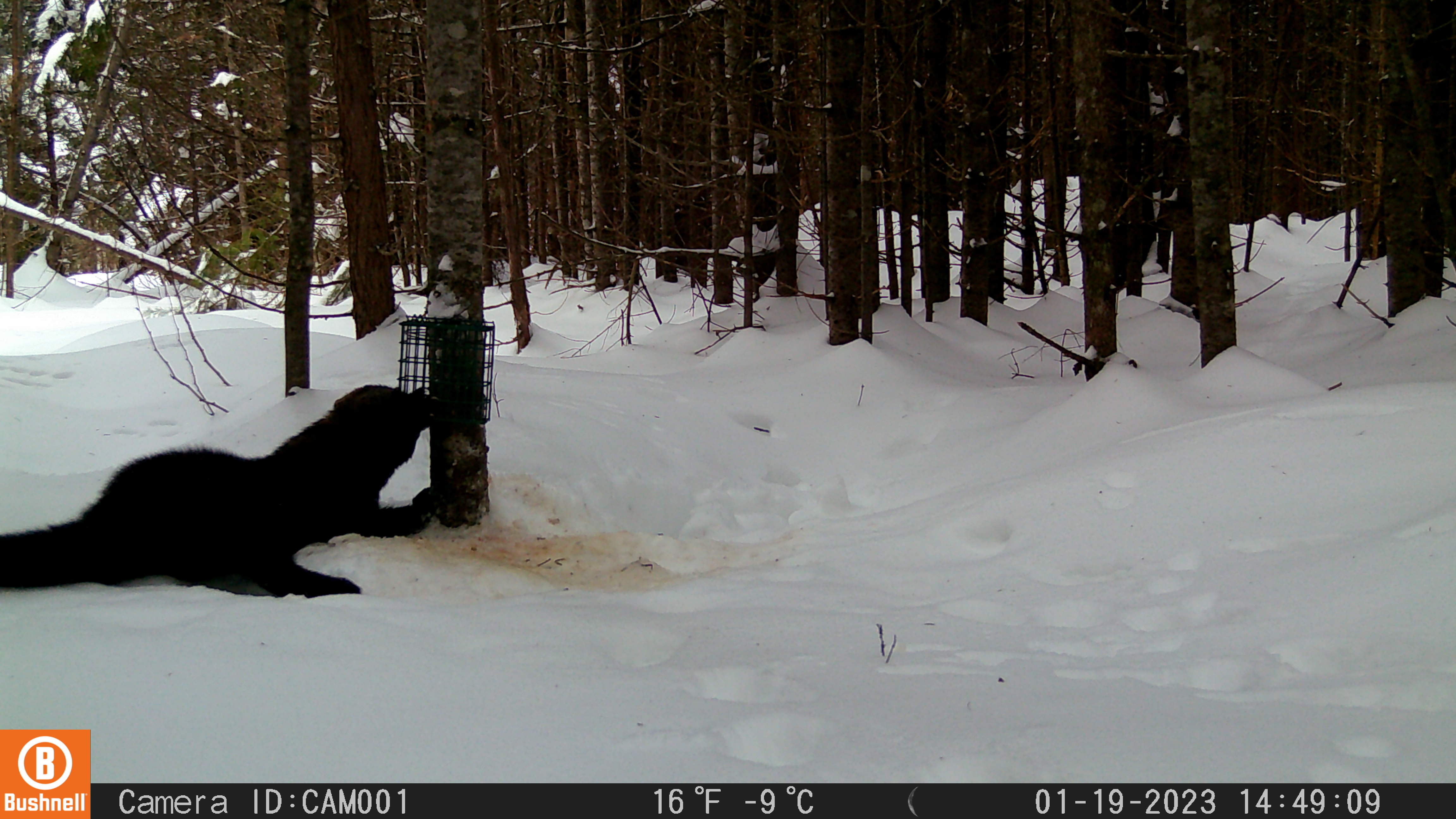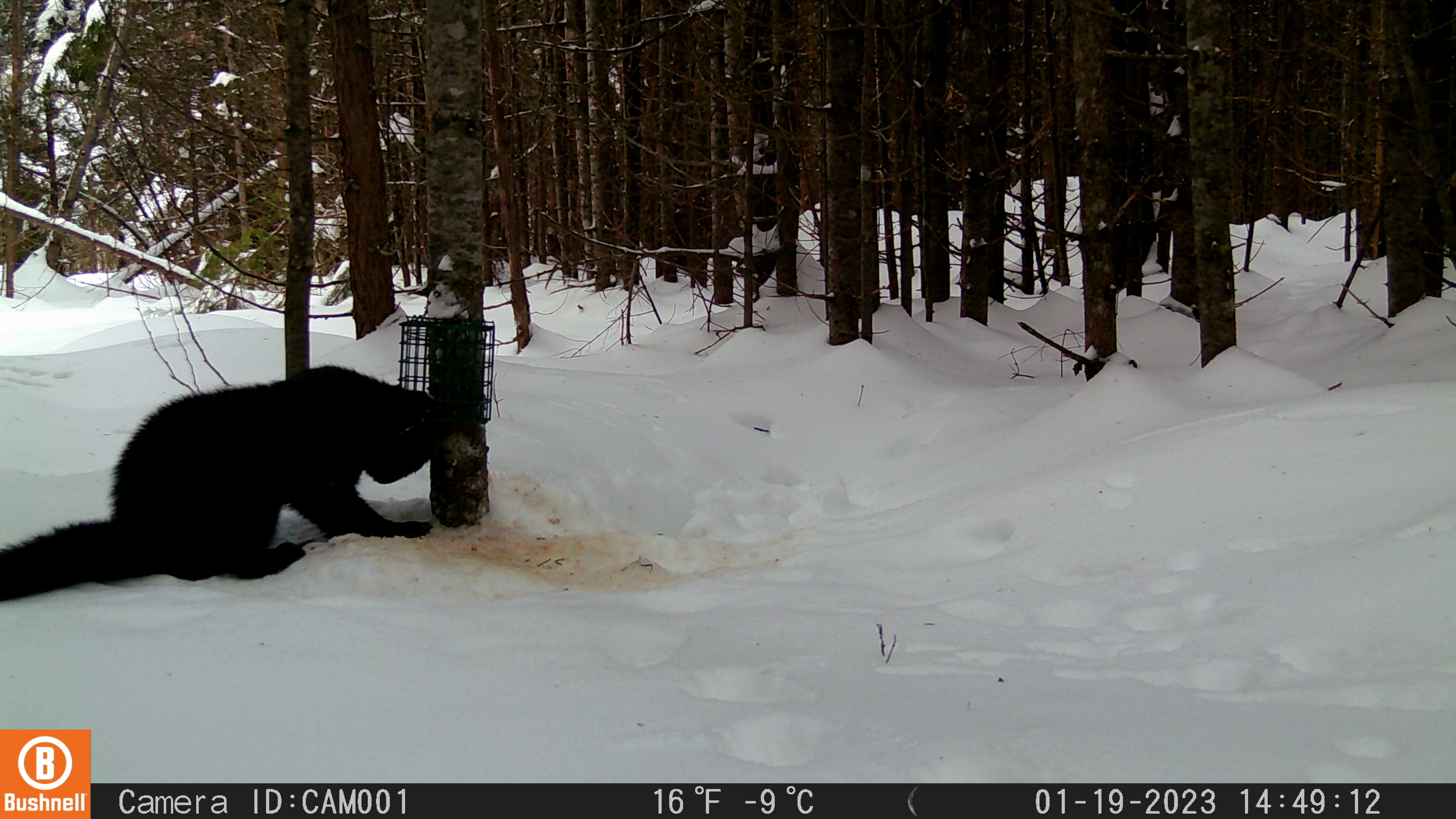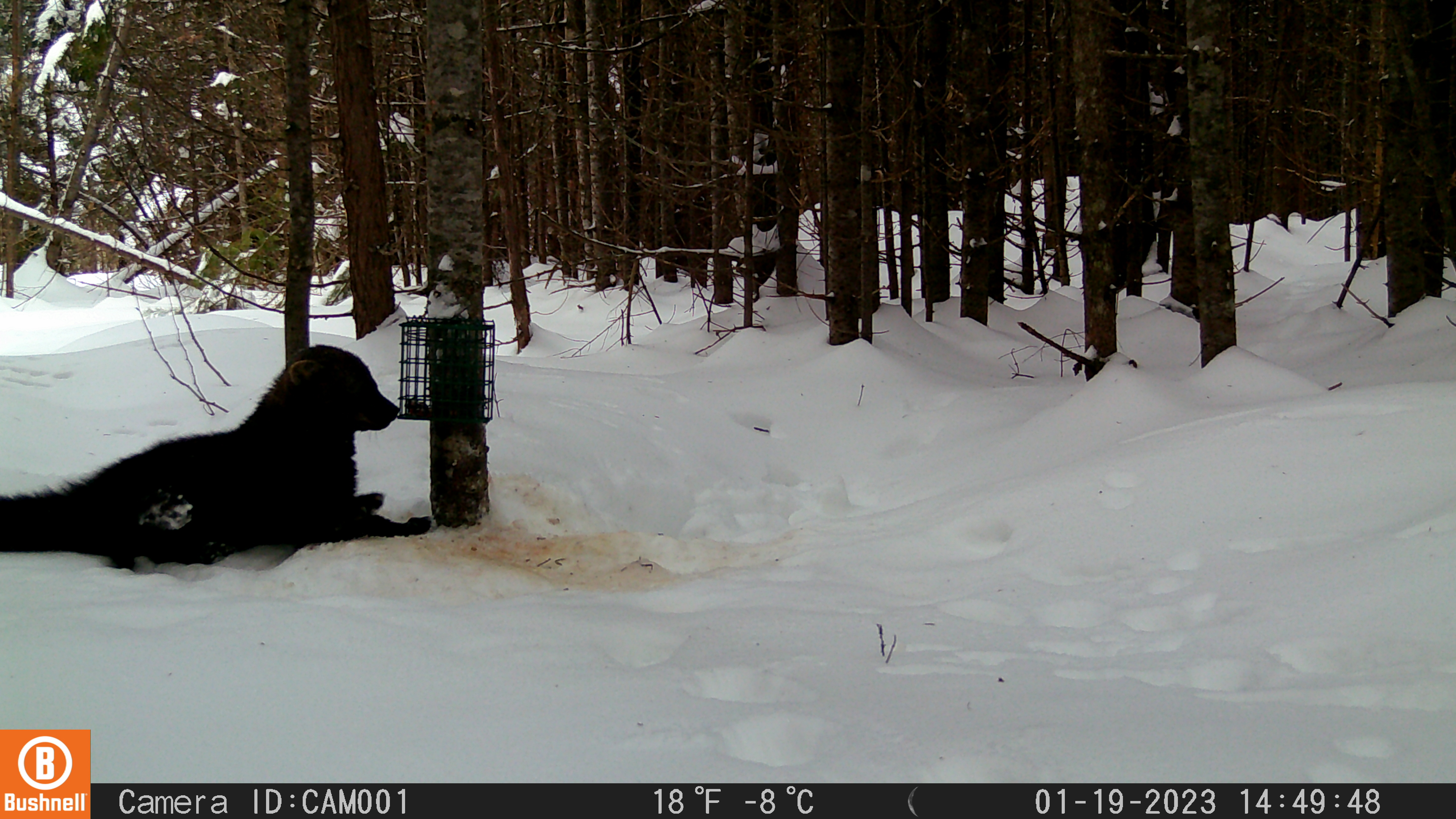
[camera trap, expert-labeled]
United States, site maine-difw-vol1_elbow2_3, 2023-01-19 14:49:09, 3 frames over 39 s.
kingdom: Animalia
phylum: Chordata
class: Mammalia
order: Carnivora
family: Mustelidae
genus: Pekania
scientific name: Pekania pennanti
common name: fisher